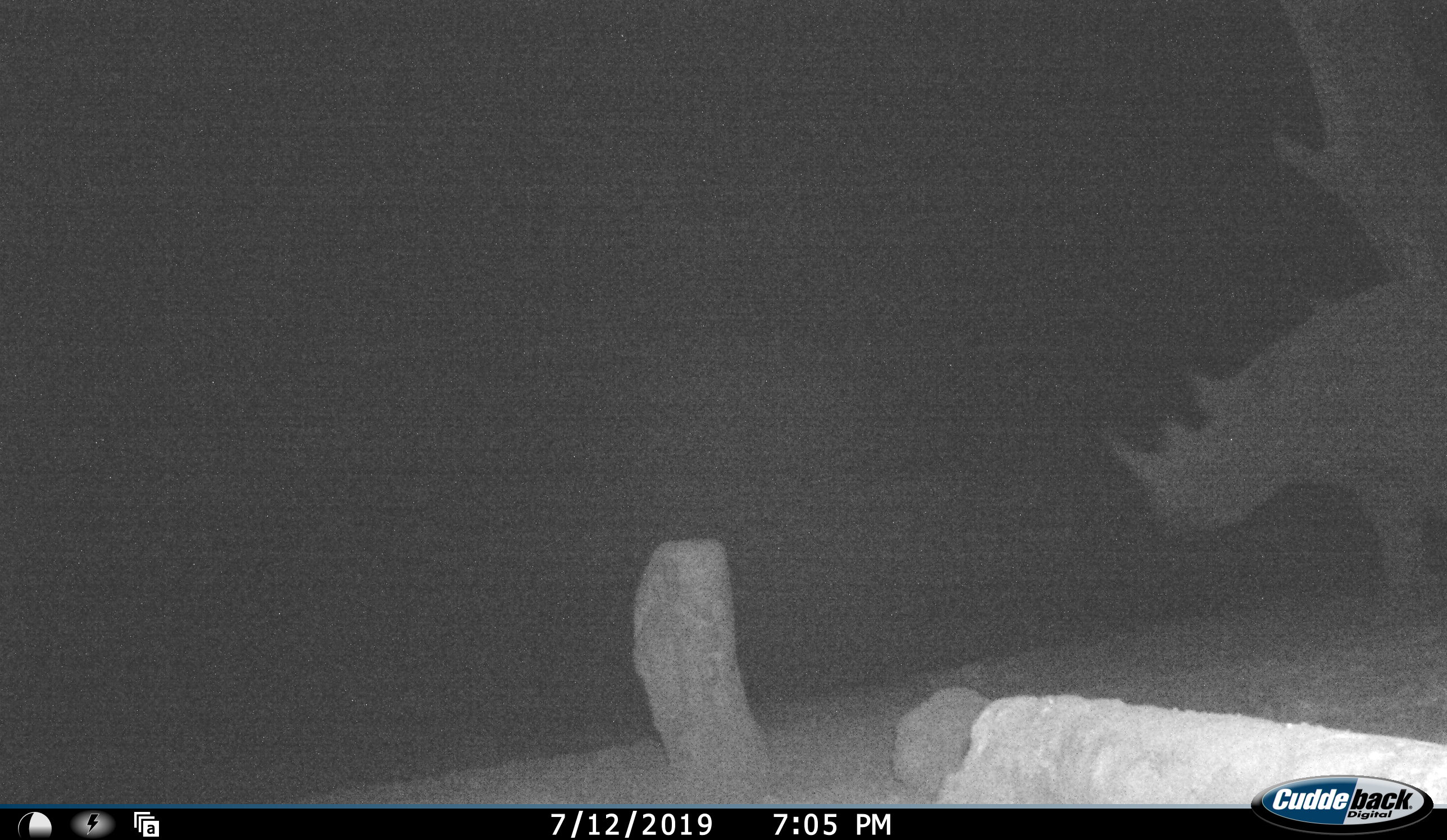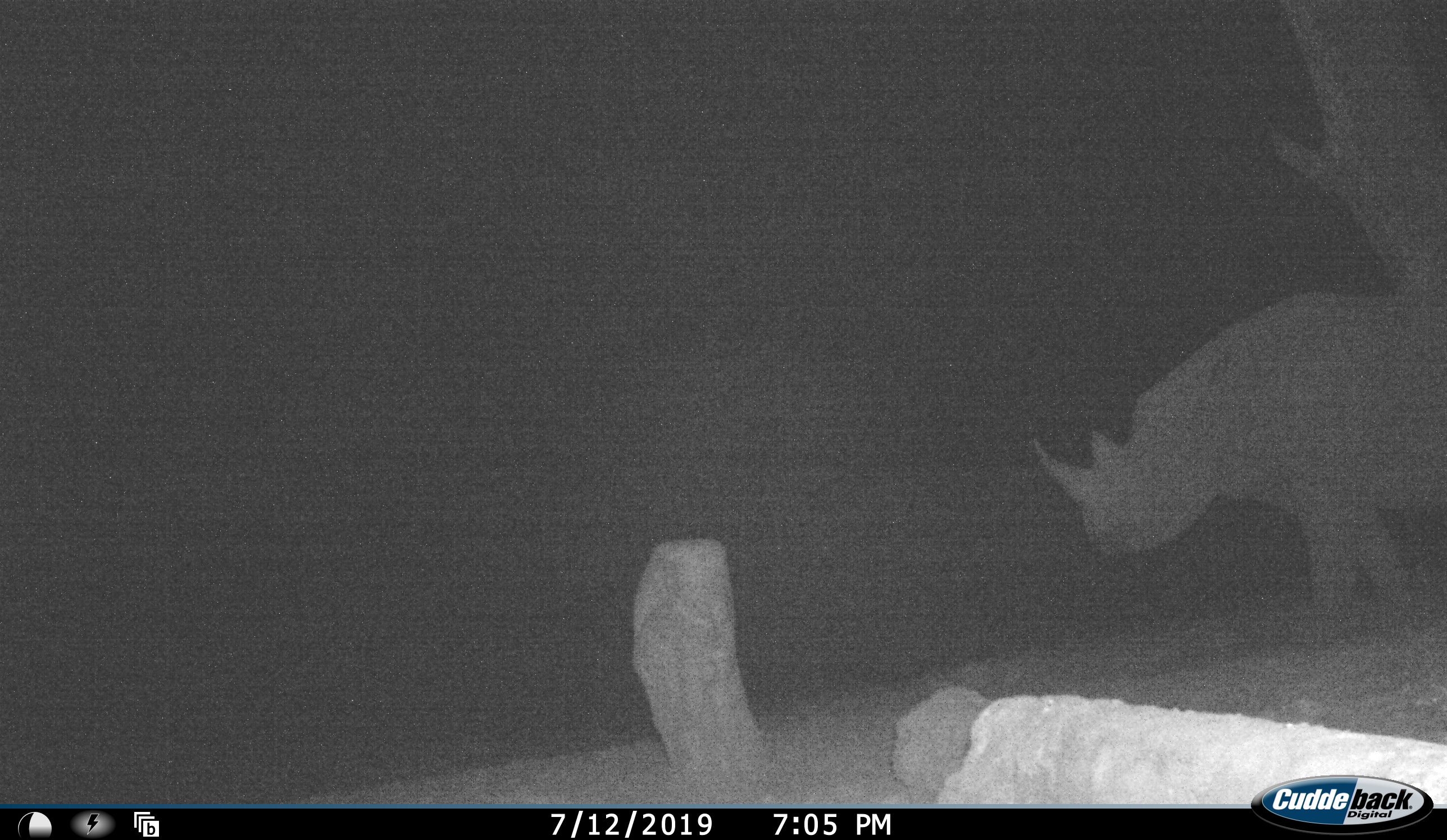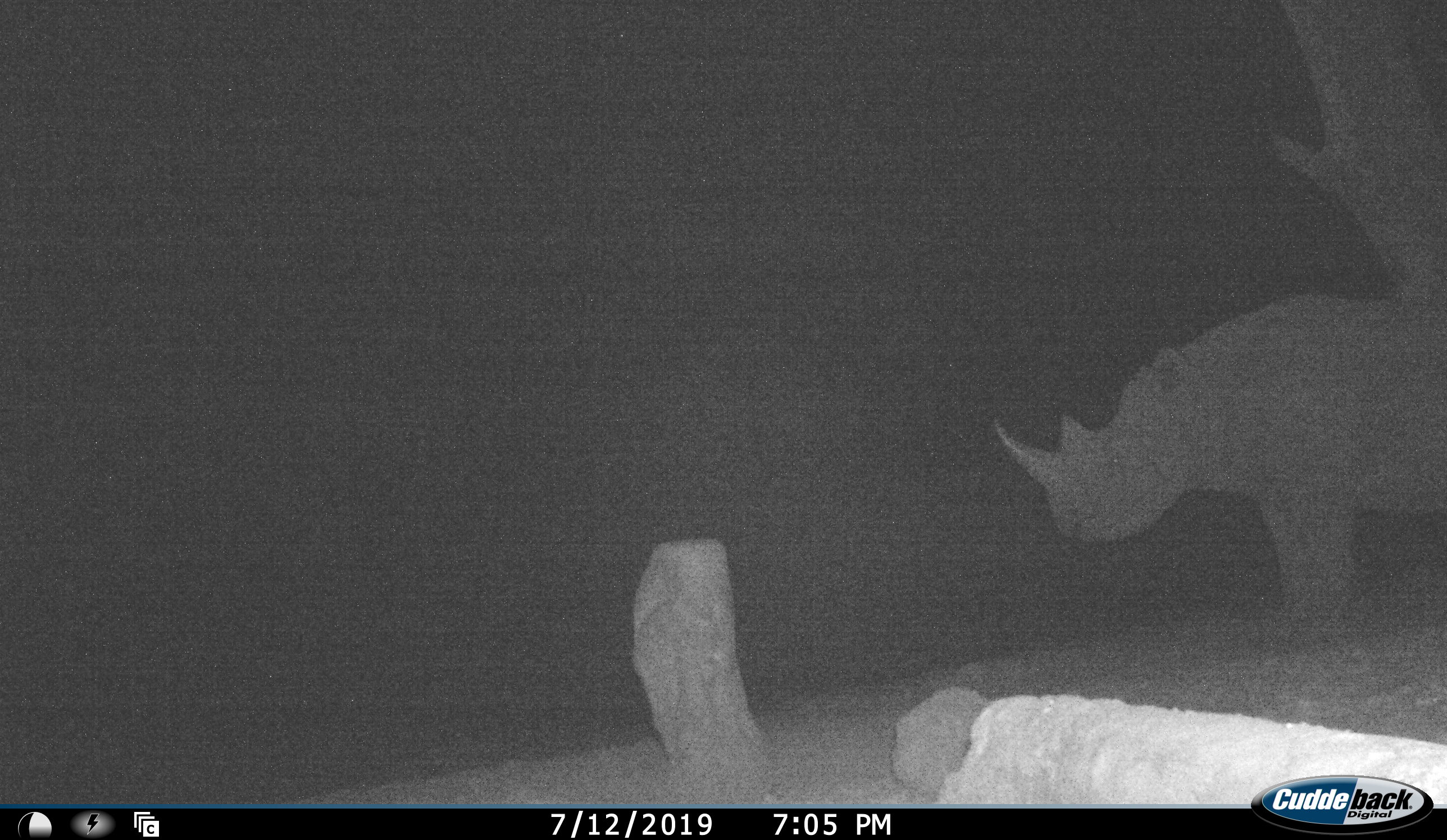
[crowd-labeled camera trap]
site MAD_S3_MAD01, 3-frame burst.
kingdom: Animalia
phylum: Chordata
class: Mammalia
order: Perissodactyla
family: Rhinocerotidae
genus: Diceros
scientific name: Diceros bicornis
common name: black rhinoceros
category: rhinocerosblack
Rhinocerosblack (black rhinoceros) (Diceros bicornis), count 1. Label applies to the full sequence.